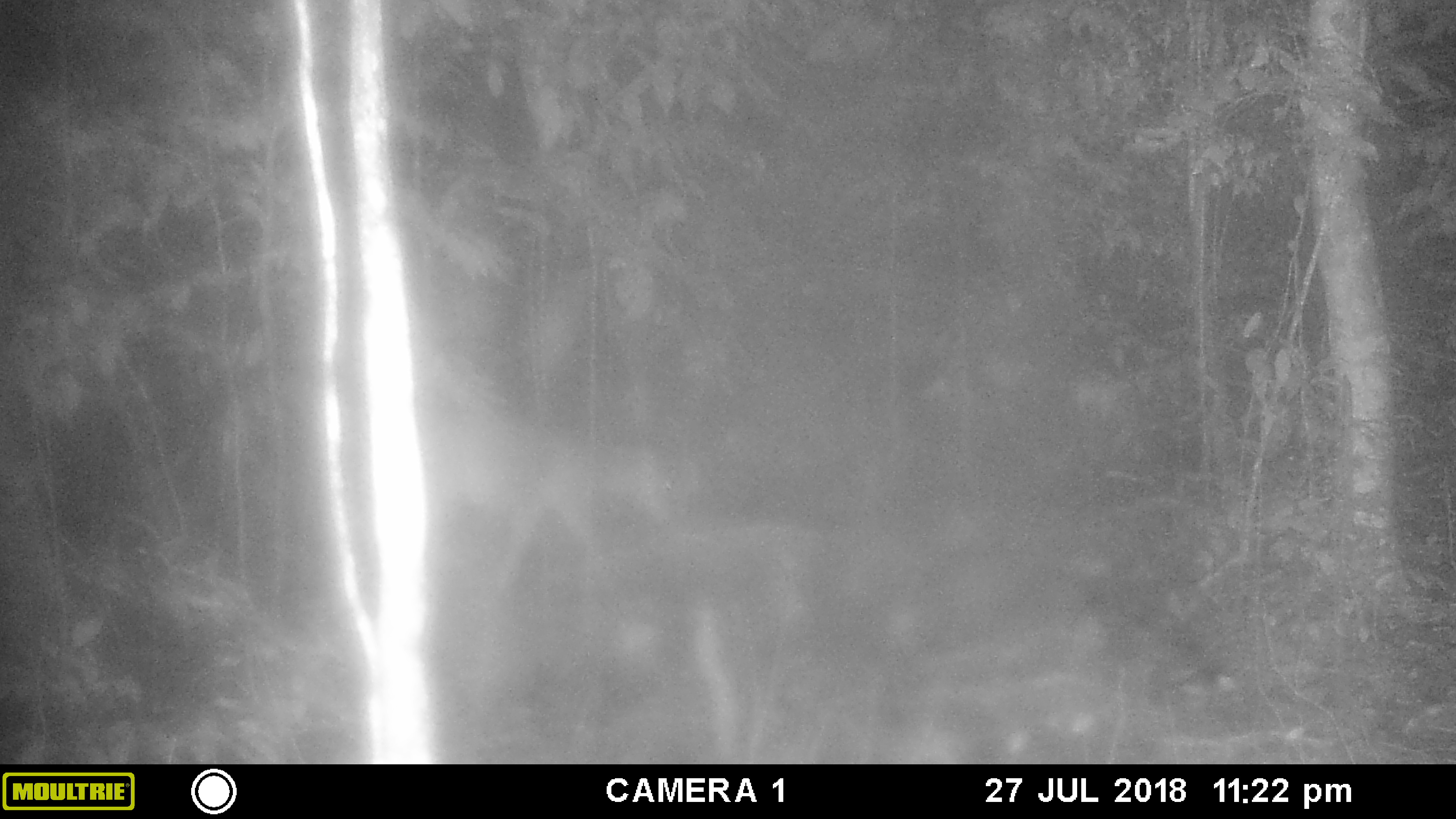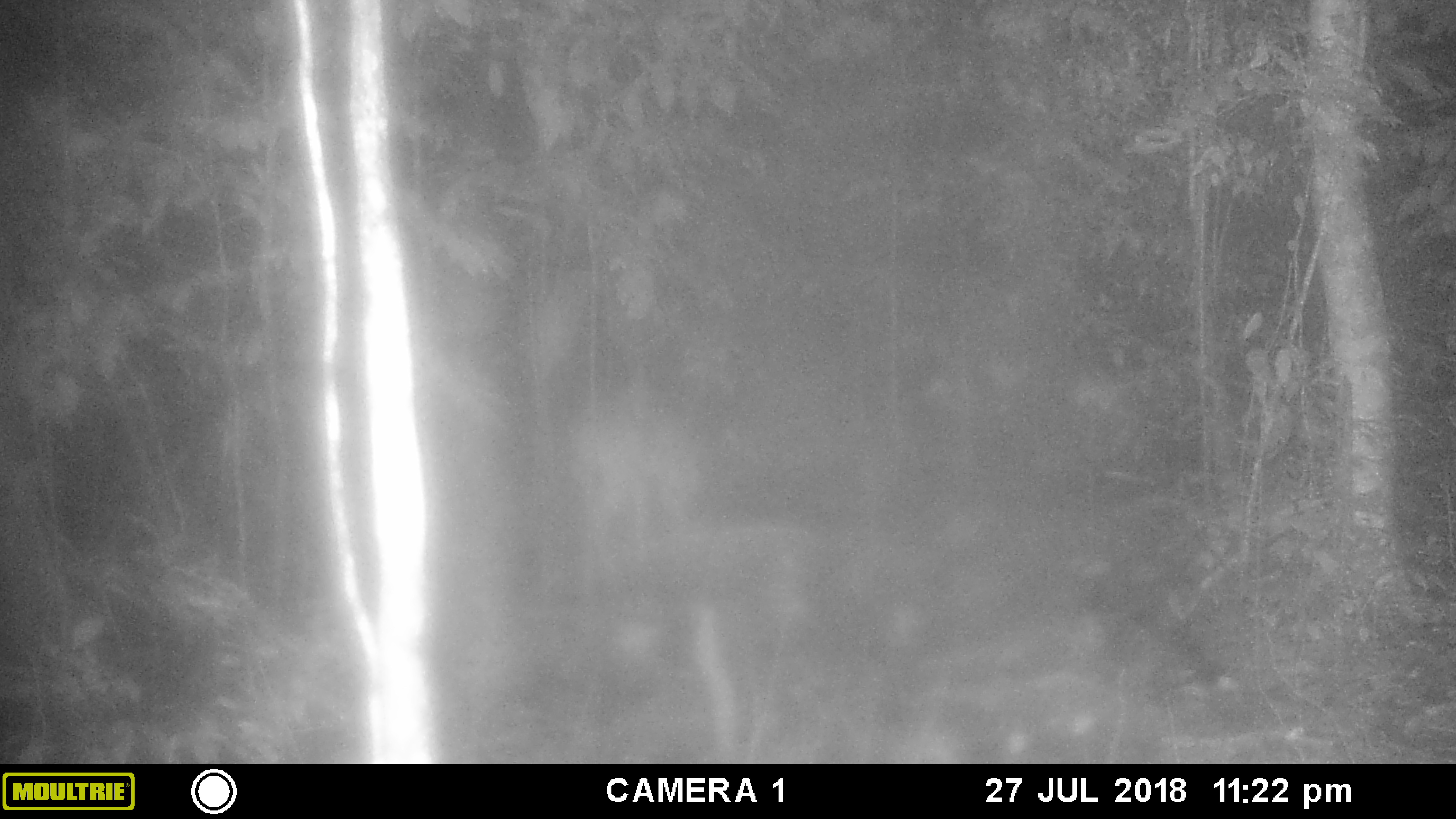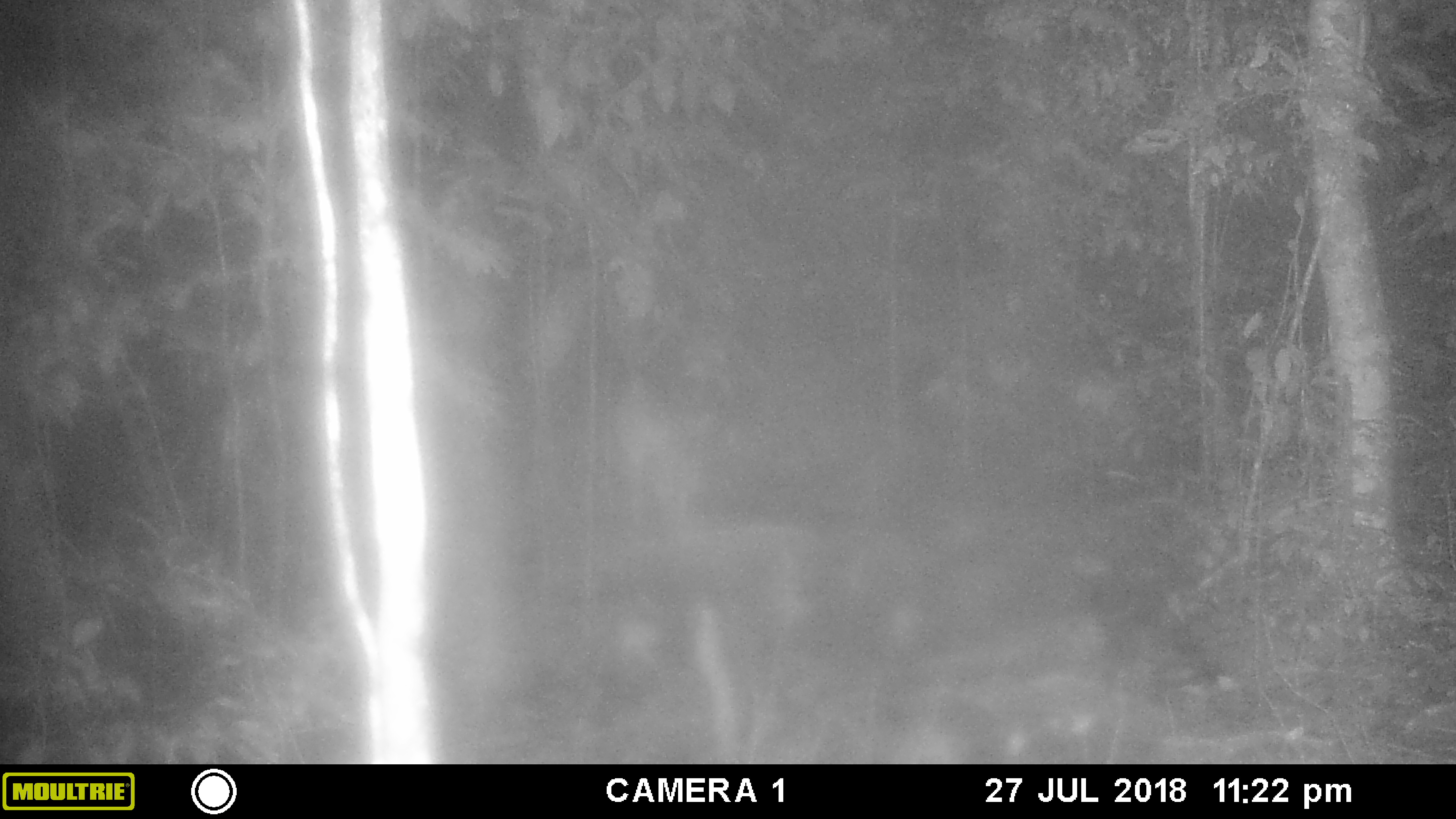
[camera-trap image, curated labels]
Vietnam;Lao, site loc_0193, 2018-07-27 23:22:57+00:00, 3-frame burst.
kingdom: Animalia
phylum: Chordata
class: Mammalia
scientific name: Mammalia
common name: mammal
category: unidentified mammal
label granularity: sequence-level